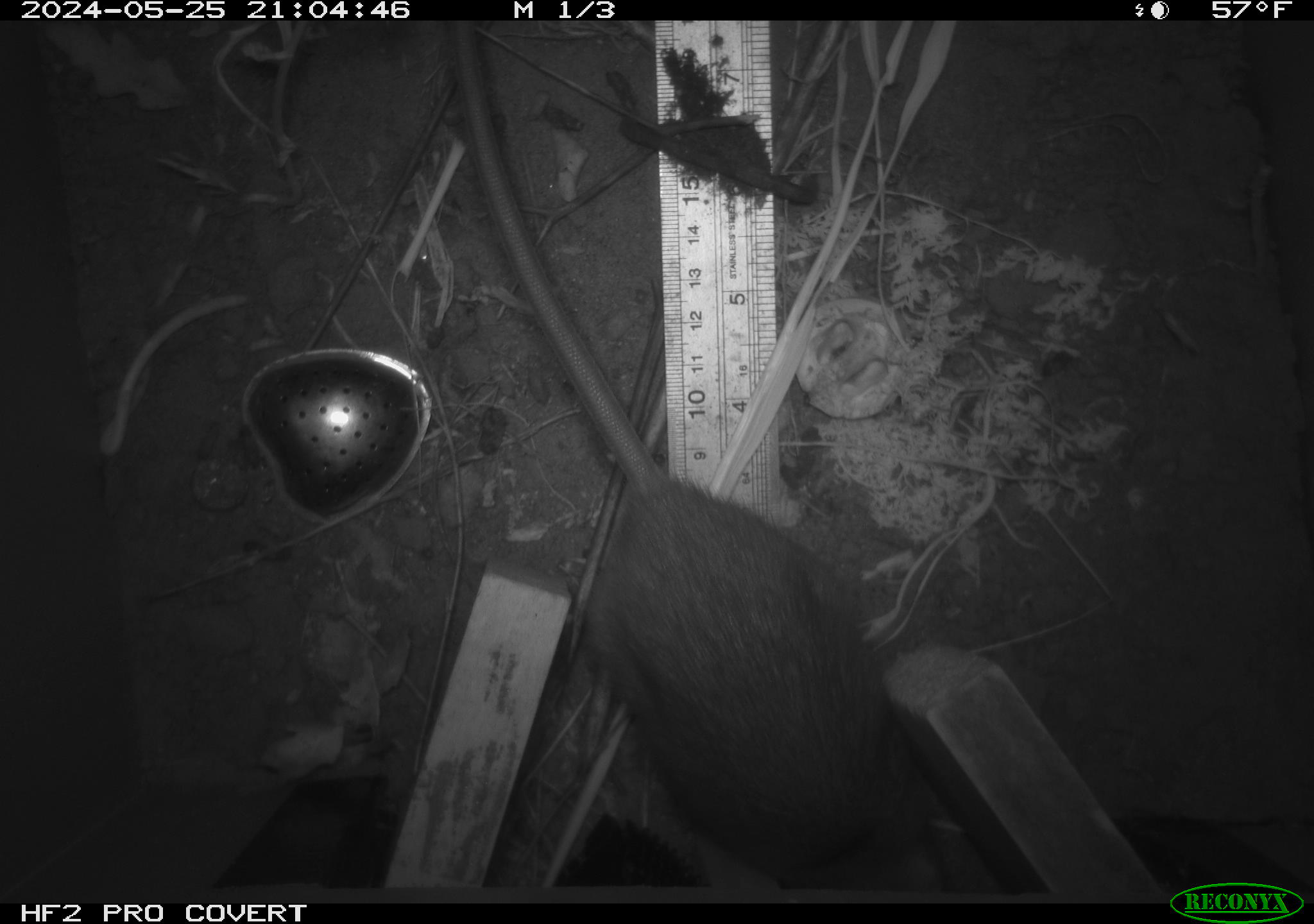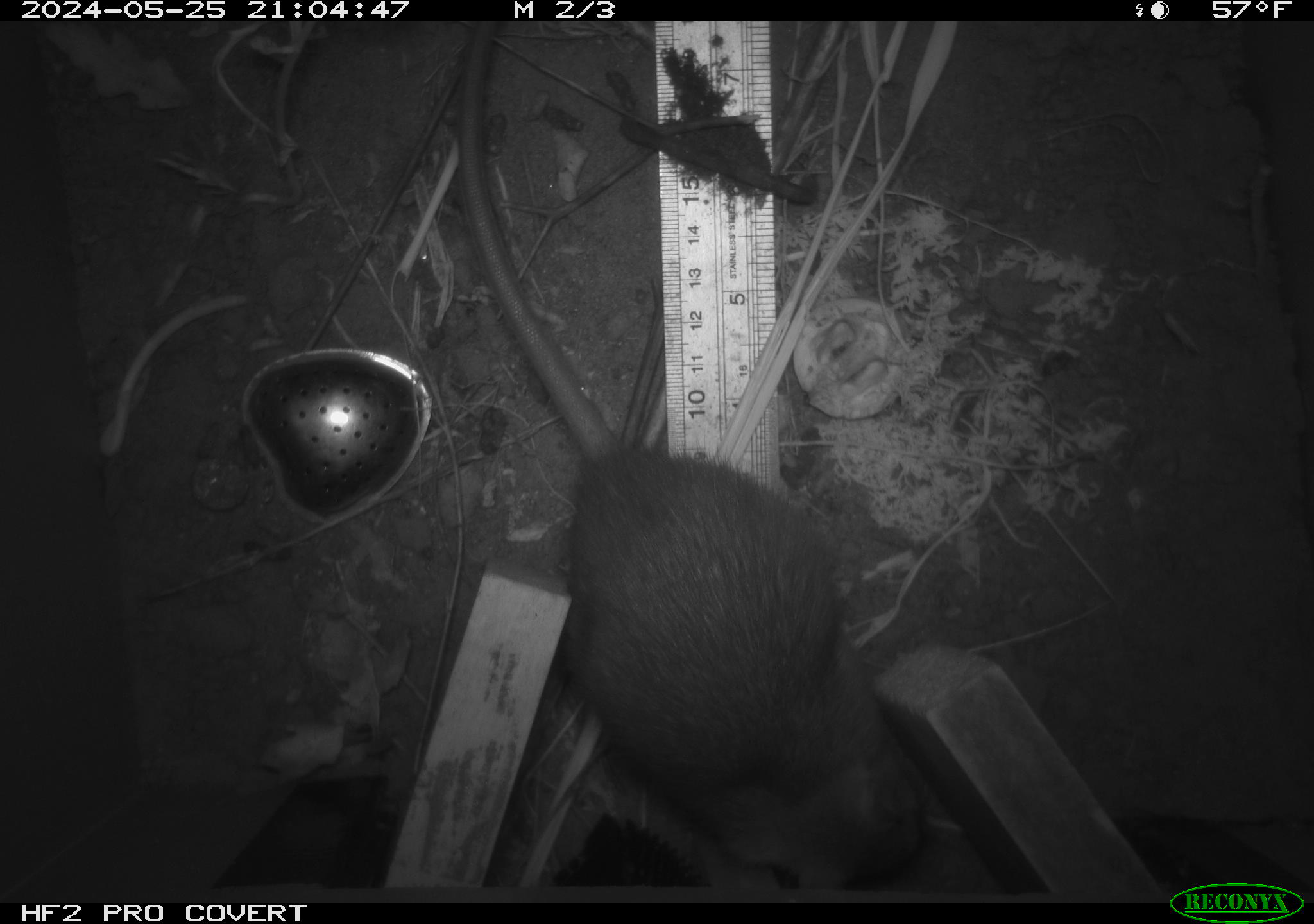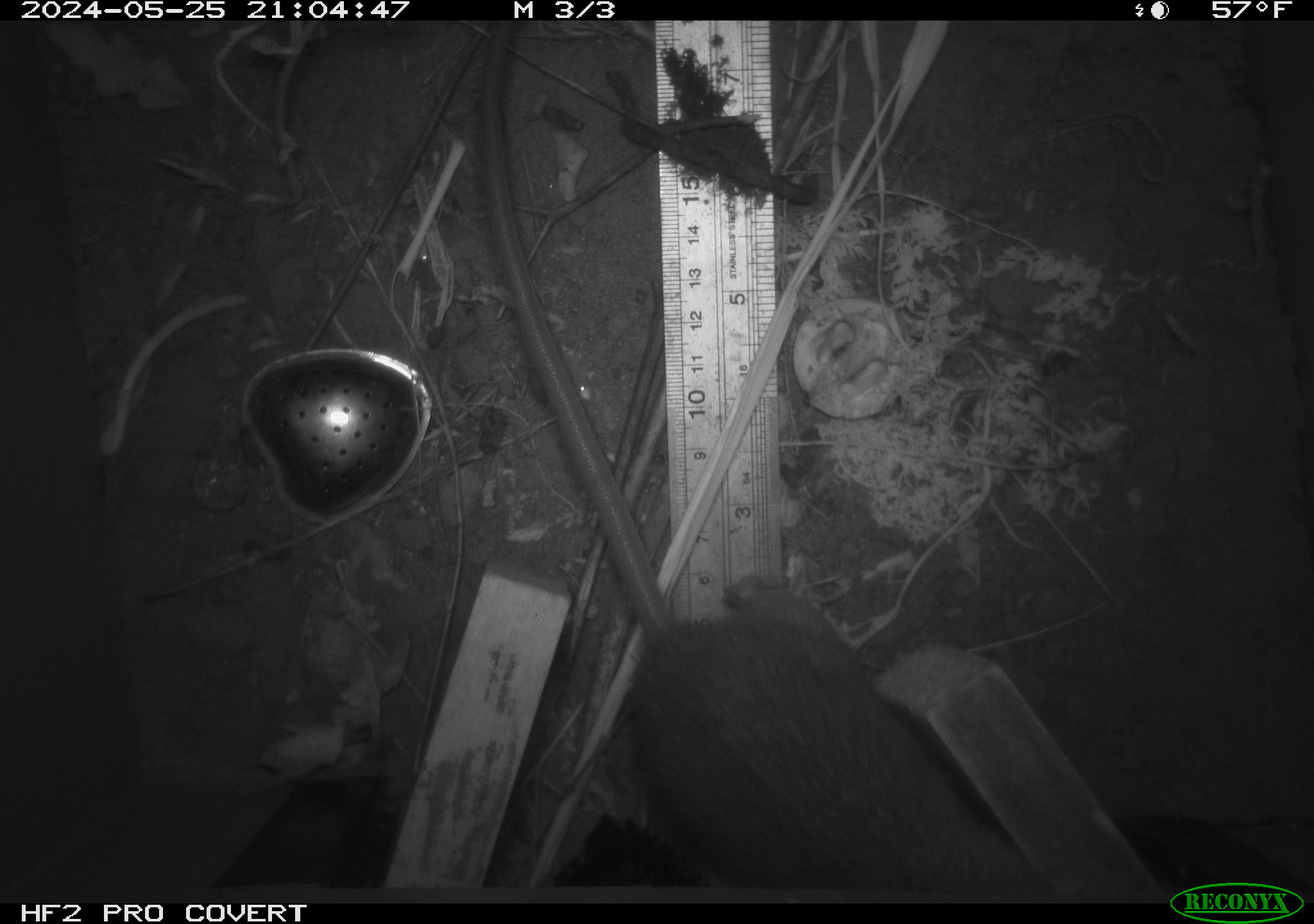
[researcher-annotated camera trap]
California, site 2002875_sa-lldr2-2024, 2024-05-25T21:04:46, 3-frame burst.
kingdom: Animalia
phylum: Chordata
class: Mammalia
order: Rodentia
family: Muridae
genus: Rattus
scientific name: Rattus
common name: rat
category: rattus species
Rattus species (rat) (Rattus).